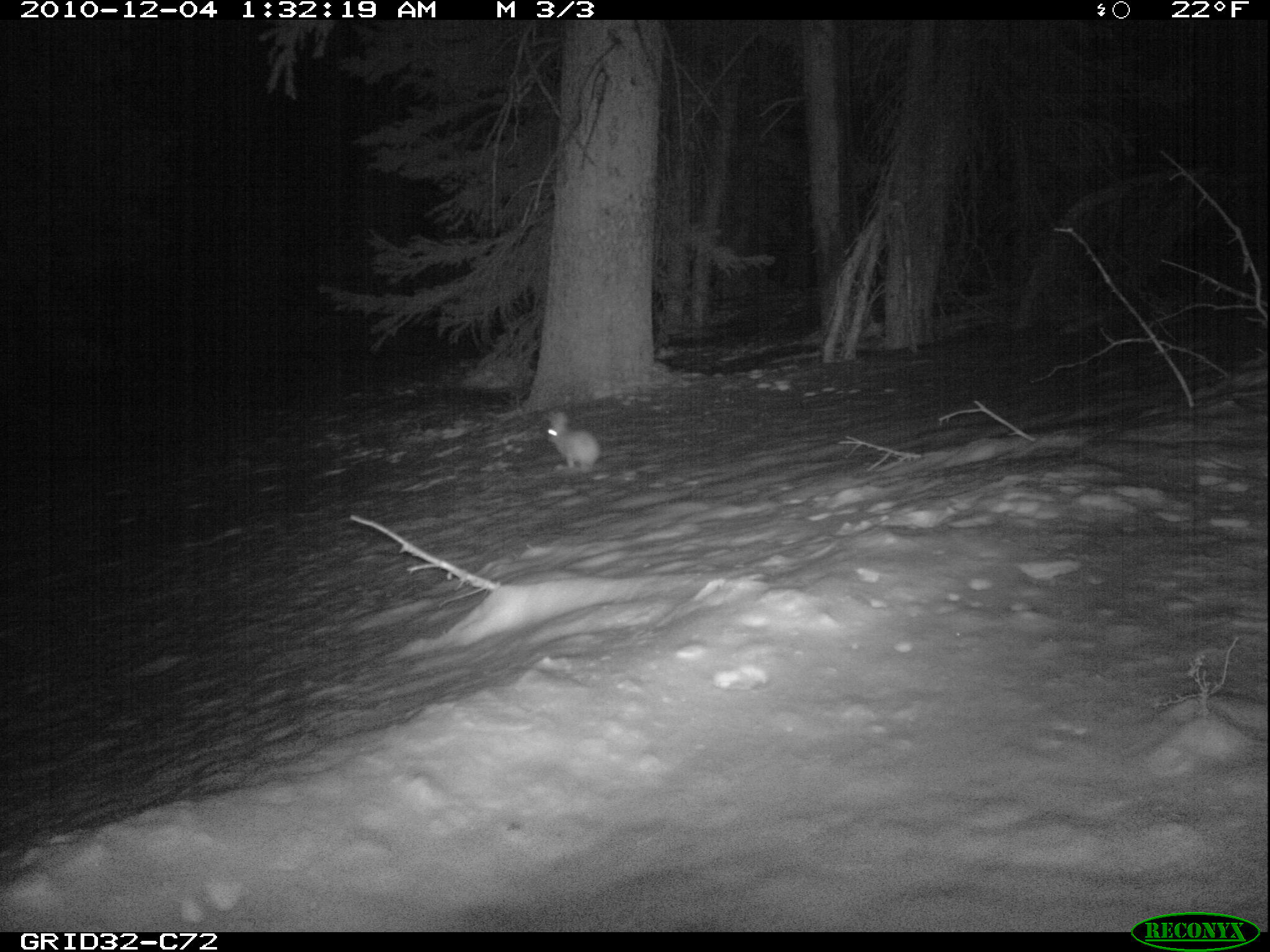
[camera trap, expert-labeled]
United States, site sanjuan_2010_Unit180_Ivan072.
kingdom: Animalia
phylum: Chordata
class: Mammalia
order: Lagomorpha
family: Leporidae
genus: Lepus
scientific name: Lepus americanus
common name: snowshoe hare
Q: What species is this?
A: Lepus americanus (snowshoe hare).